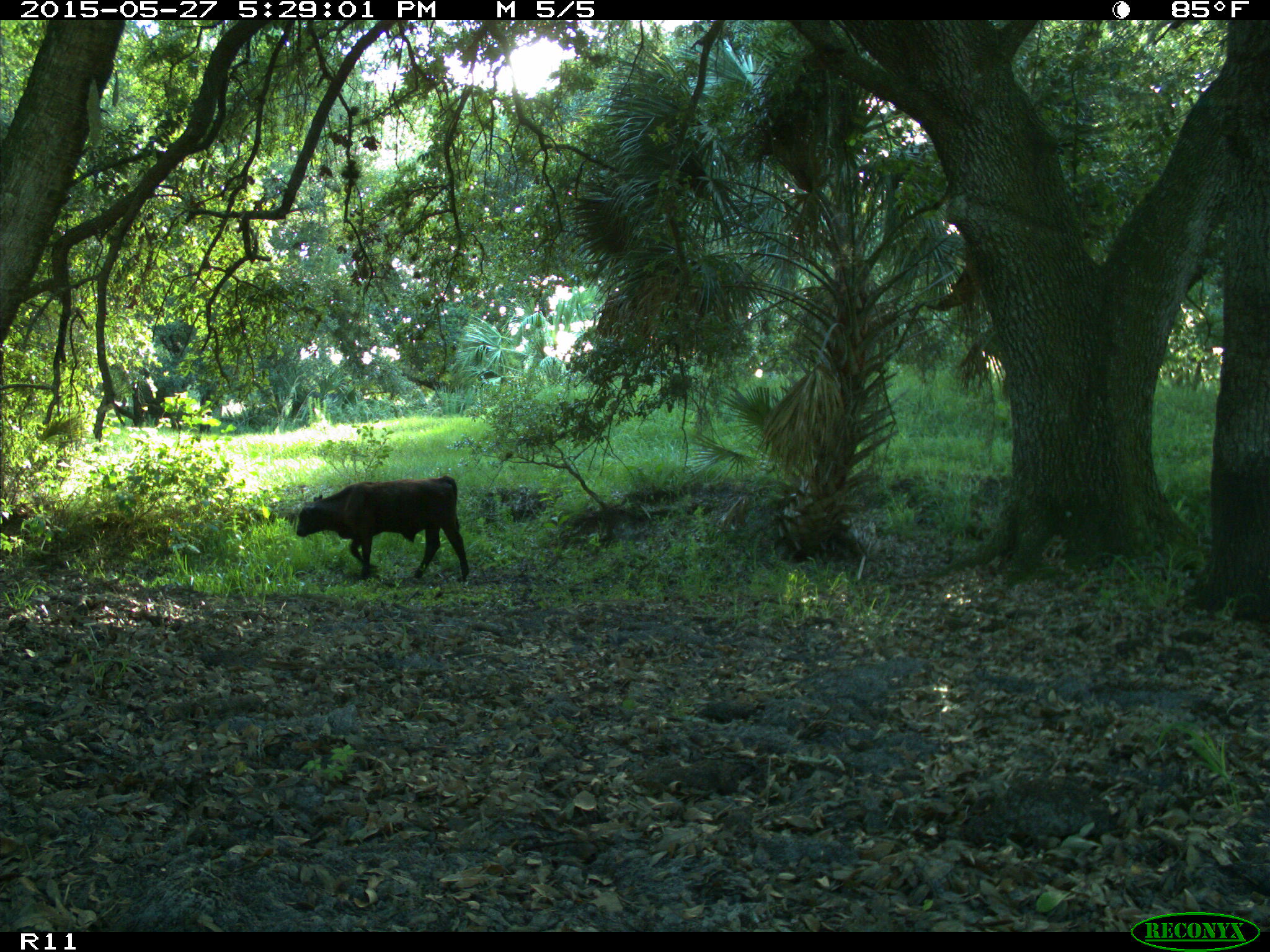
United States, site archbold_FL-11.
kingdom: Animalia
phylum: Chordata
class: Mammalia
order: Artiodactyla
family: Bovidae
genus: Bos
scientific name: Bos taurus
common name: domestic cow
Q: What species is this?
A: Bos taurus (domestic cow).